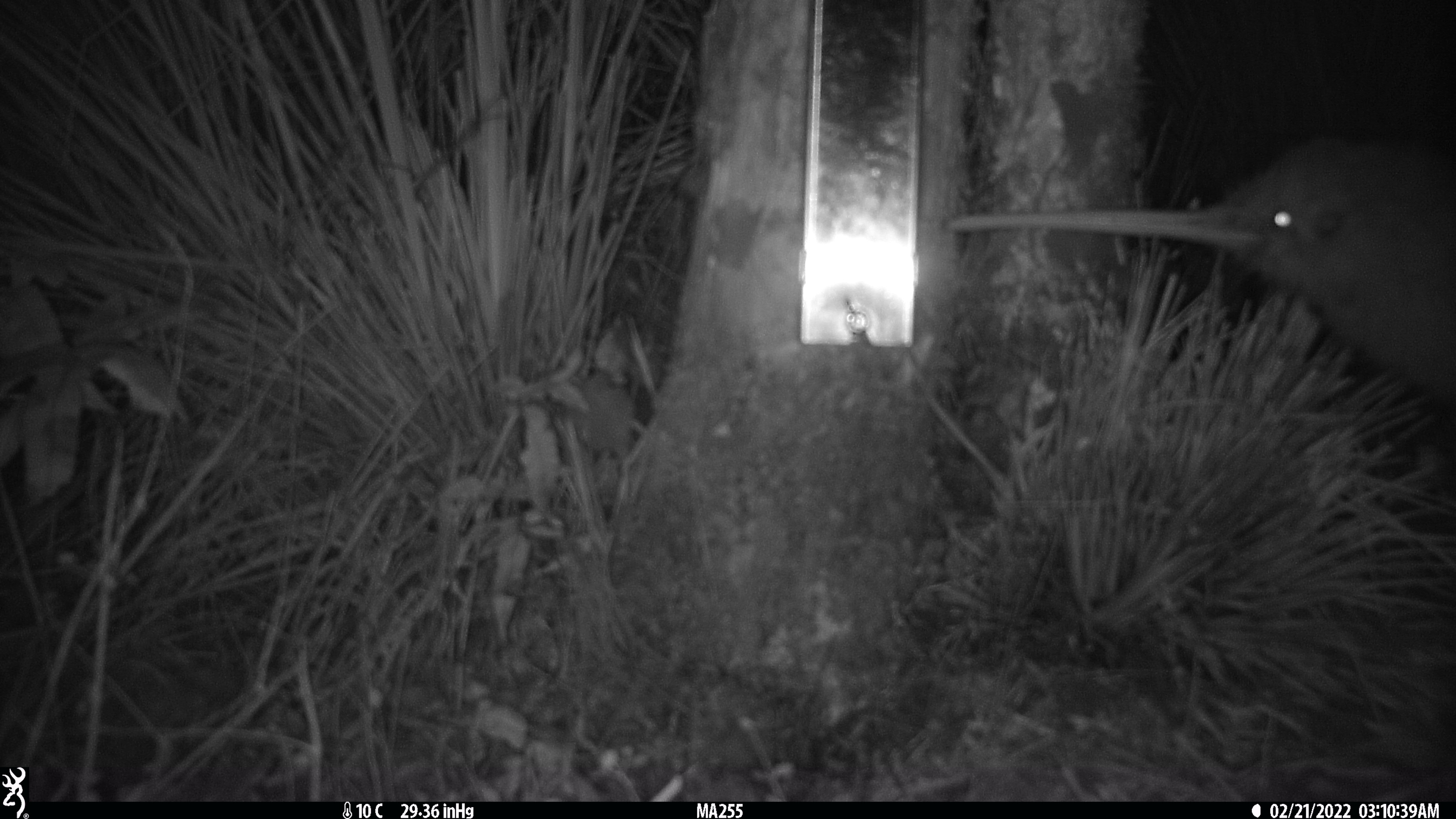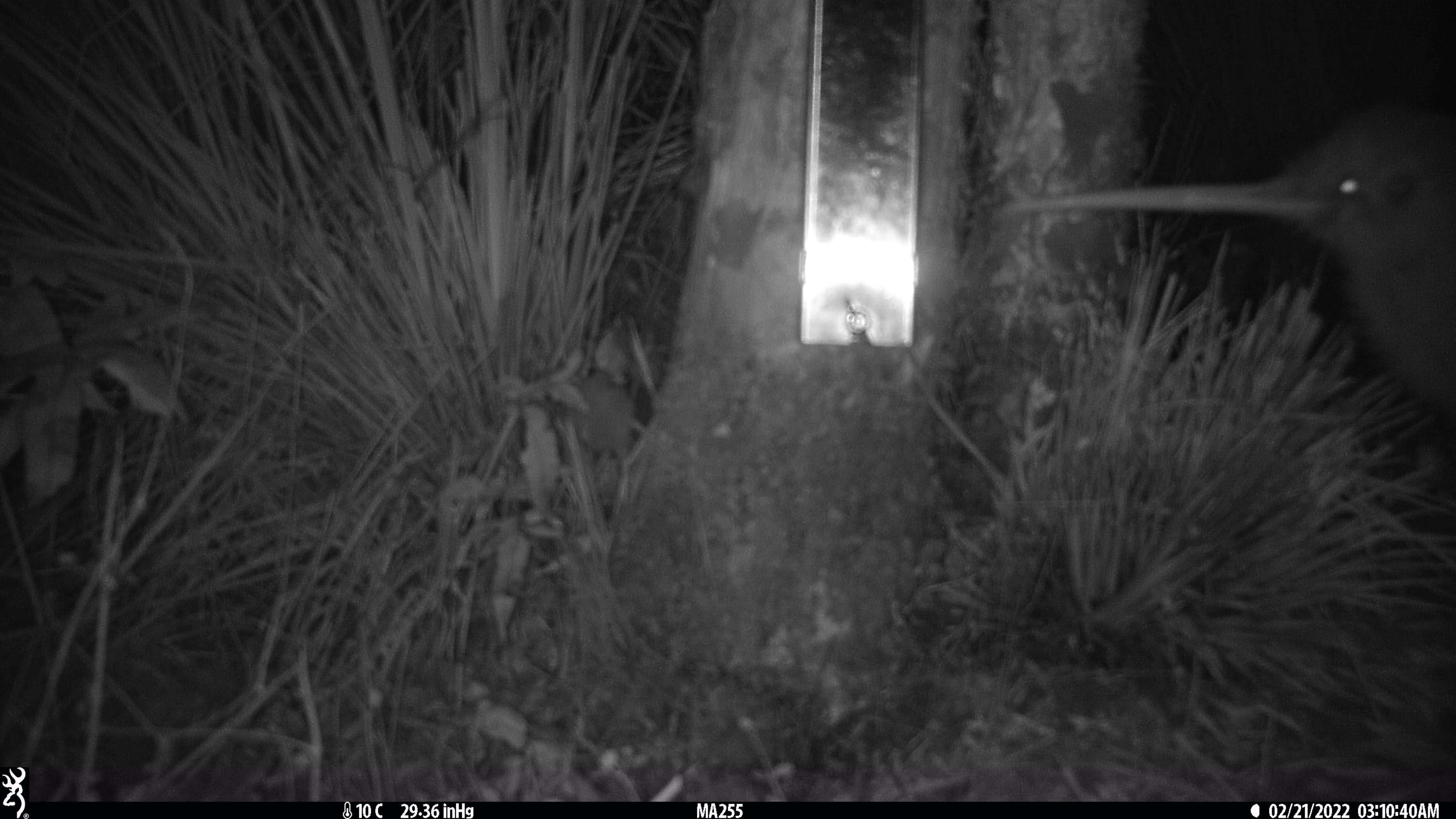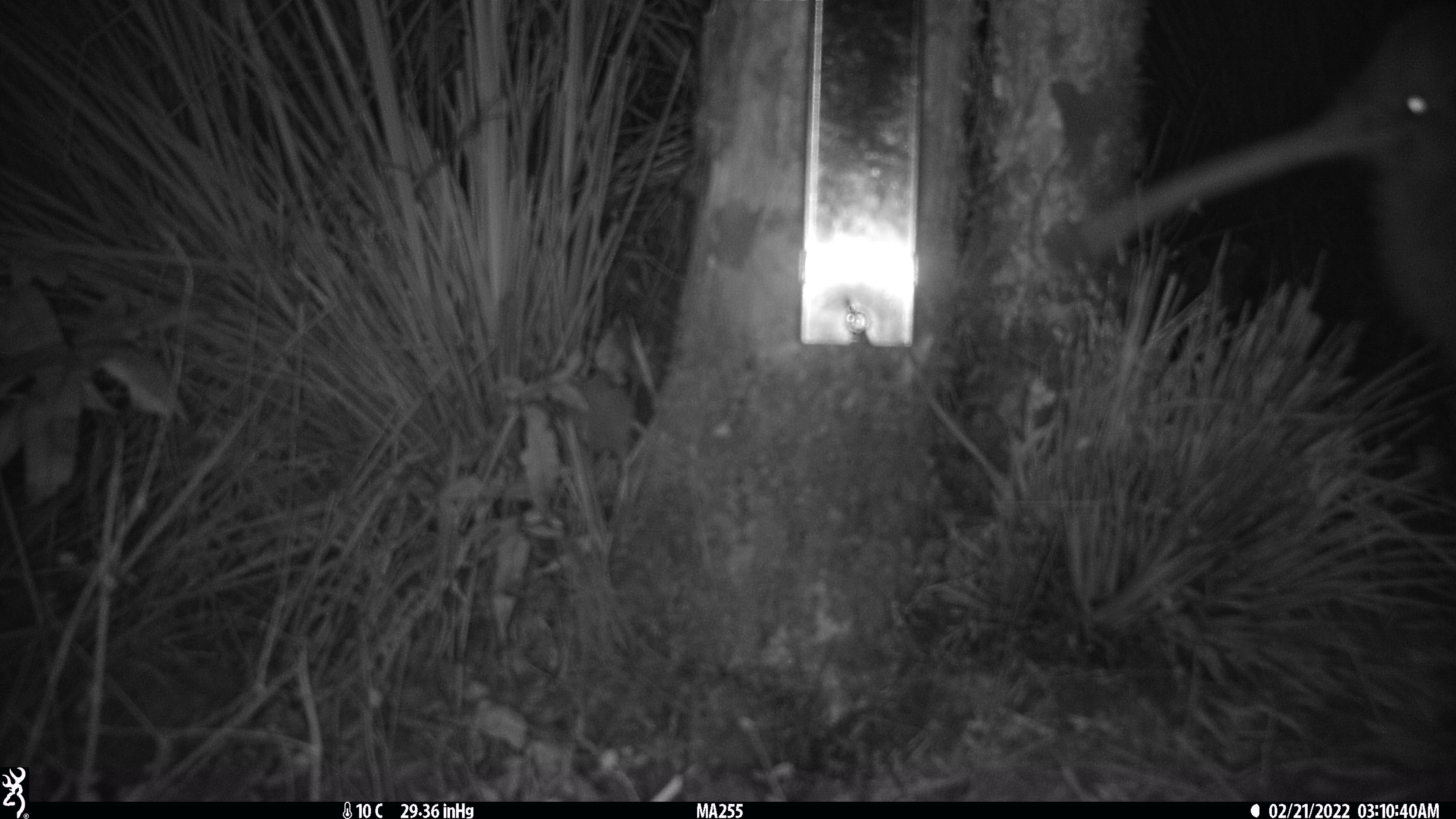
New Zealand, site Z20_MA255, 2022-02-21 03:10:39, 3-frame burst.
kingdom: Animalia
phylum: Chordata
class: Aves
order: Apterygiformes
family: Apterygidae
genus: Apteryx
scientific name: Apteryx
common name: kiwi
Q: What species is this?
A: Kiwi (Apteryx).